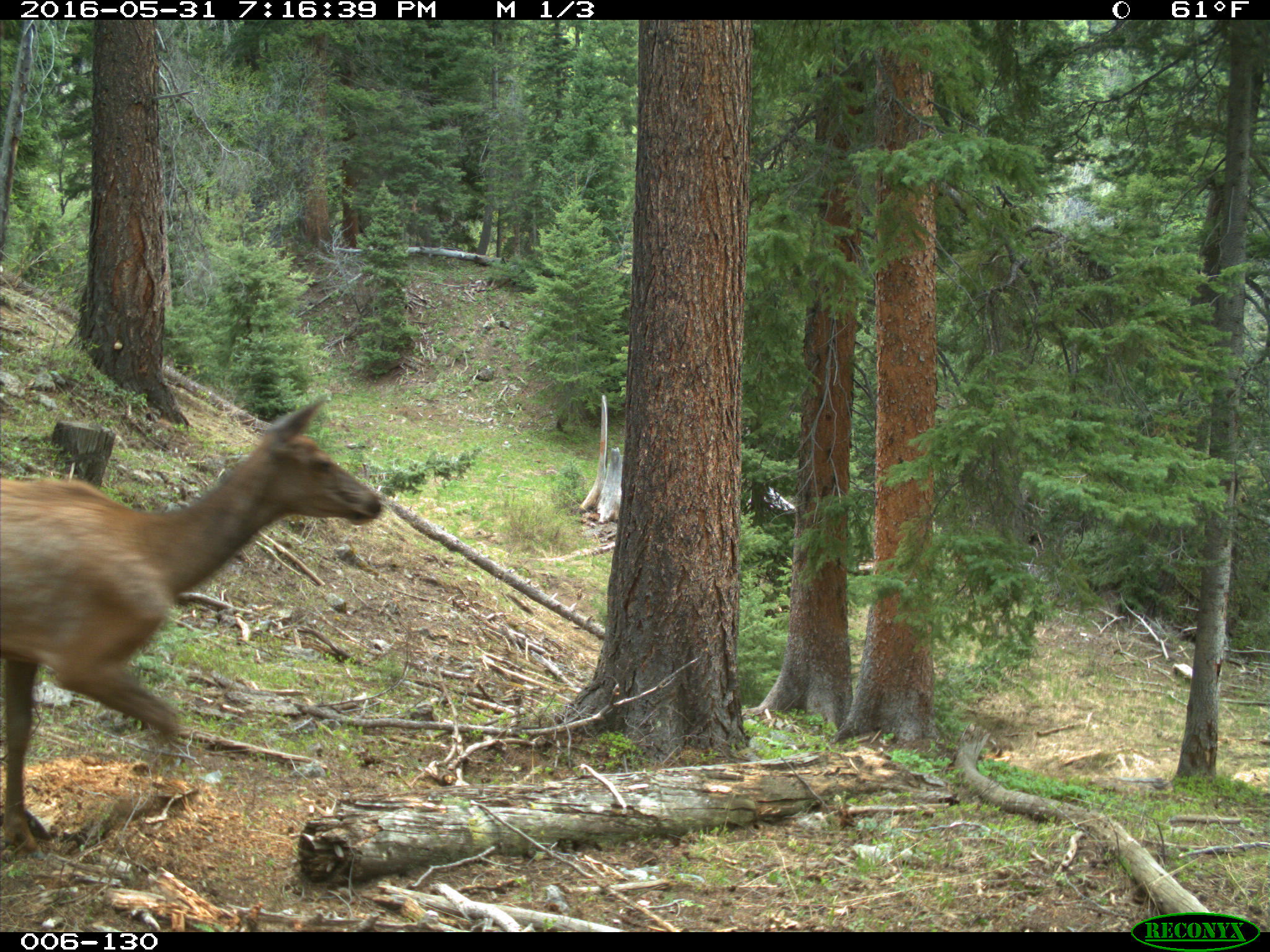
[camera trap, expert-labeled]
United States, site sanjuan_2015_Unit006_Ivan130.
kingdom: Animalia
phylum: Chordata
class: Mammalia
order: Artiodactyla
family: Cervidae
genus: Cervus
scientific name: Cervus elaphus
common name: red deer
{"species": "Cervus elaphus (red deer)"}